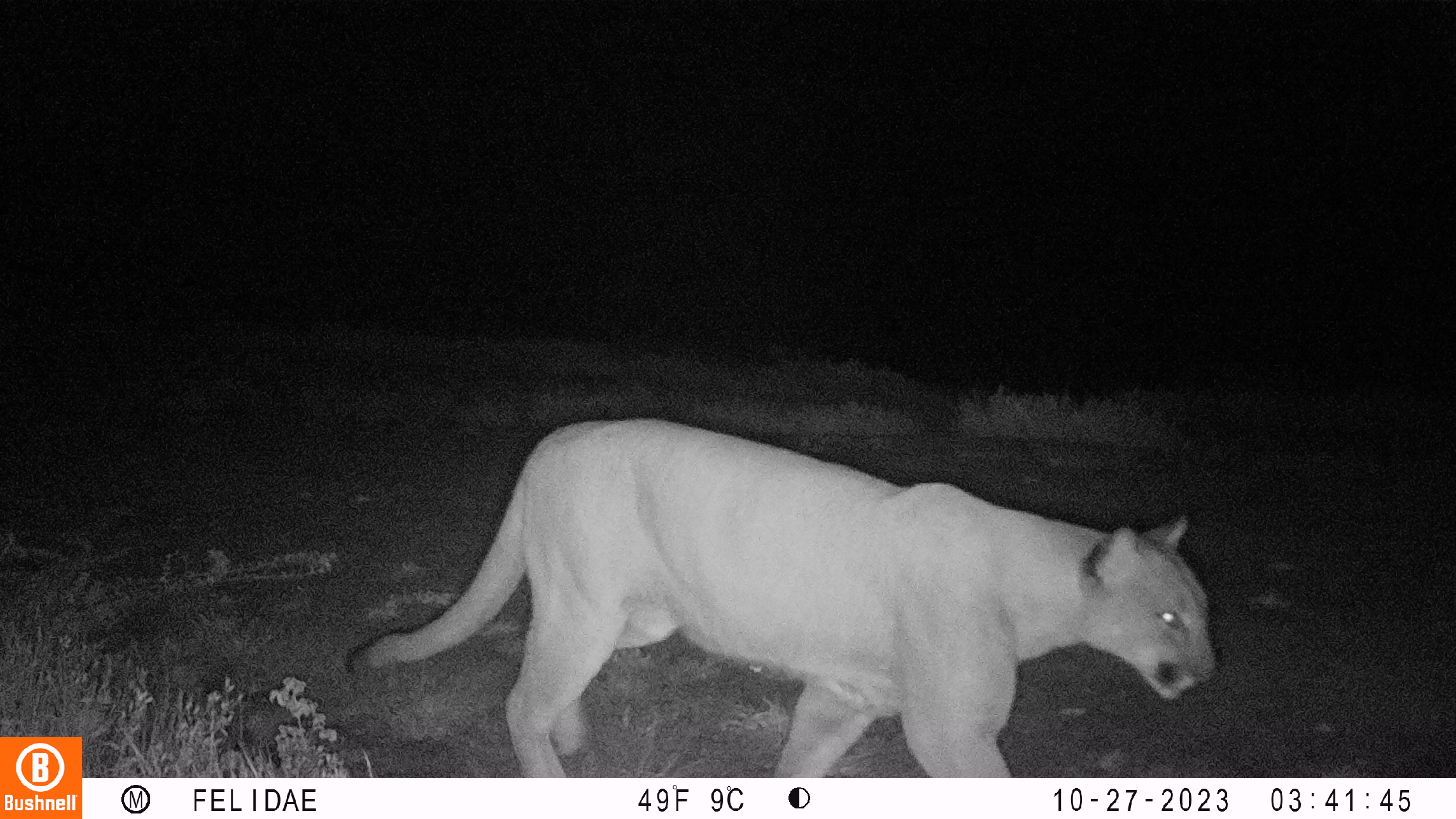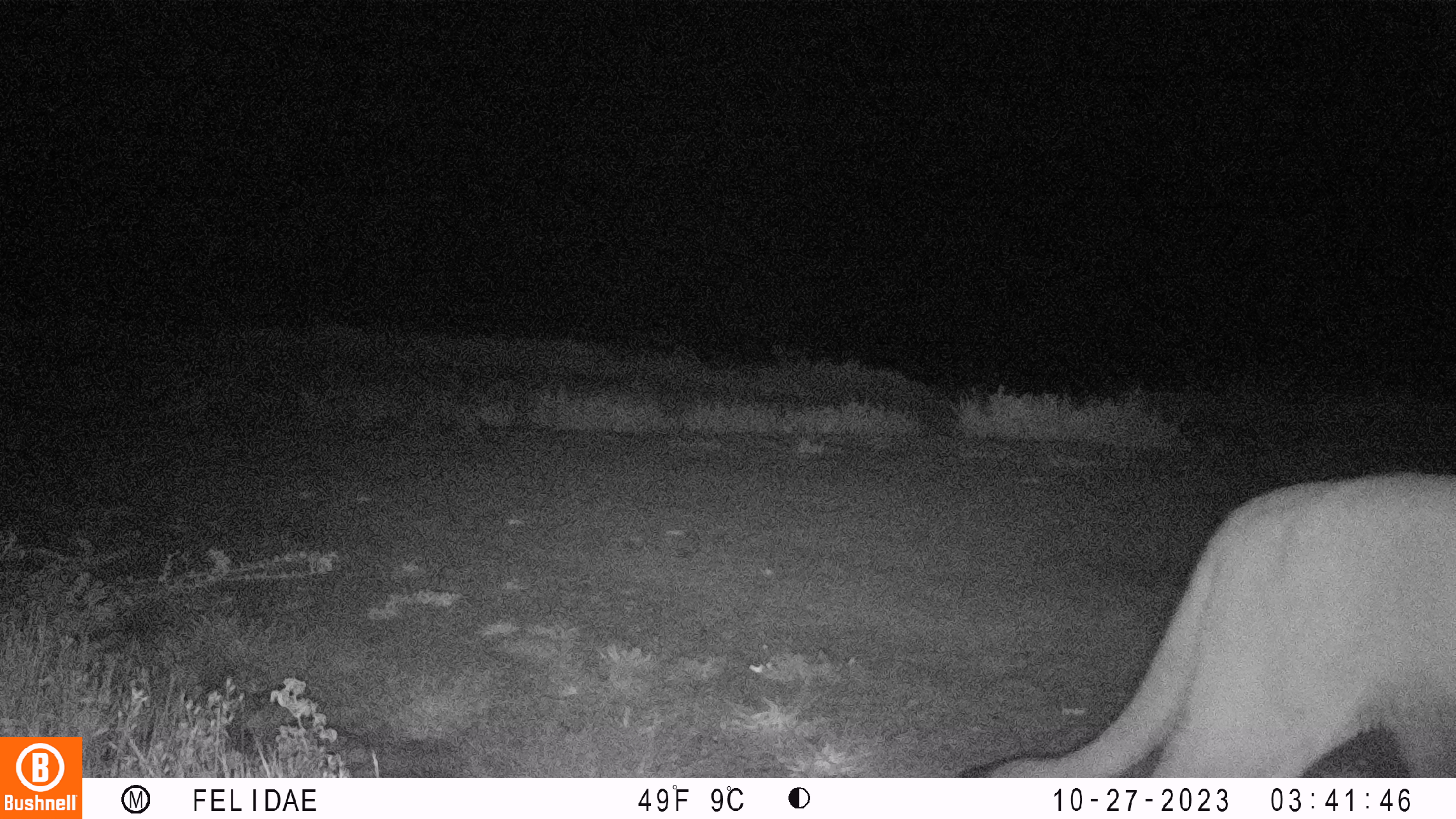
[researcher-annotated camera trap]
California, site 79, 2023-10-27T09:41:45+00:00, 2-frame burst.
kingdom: Animalia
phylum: Chordata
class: Mammalia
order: Carnivora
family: Felidae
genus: Puma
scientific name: Puma concolor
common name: puma